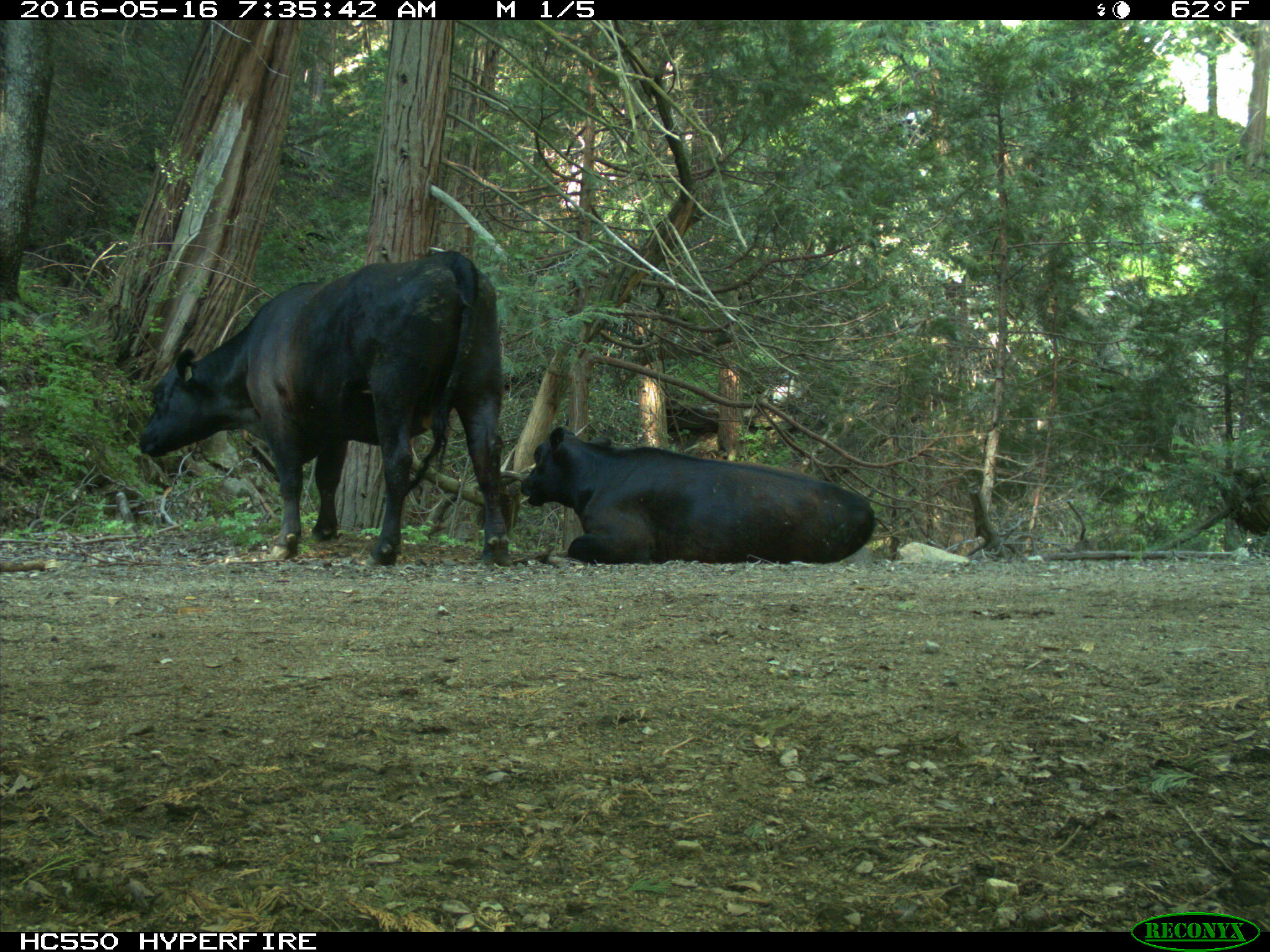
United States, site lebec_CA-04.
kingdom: Animalia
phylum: Chordata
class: Mammalia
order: Artiodactyla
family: Bovidae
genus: Bos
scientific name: Bos taurus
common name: domestic cow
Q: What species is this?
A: Bos taurus (domestic cow).